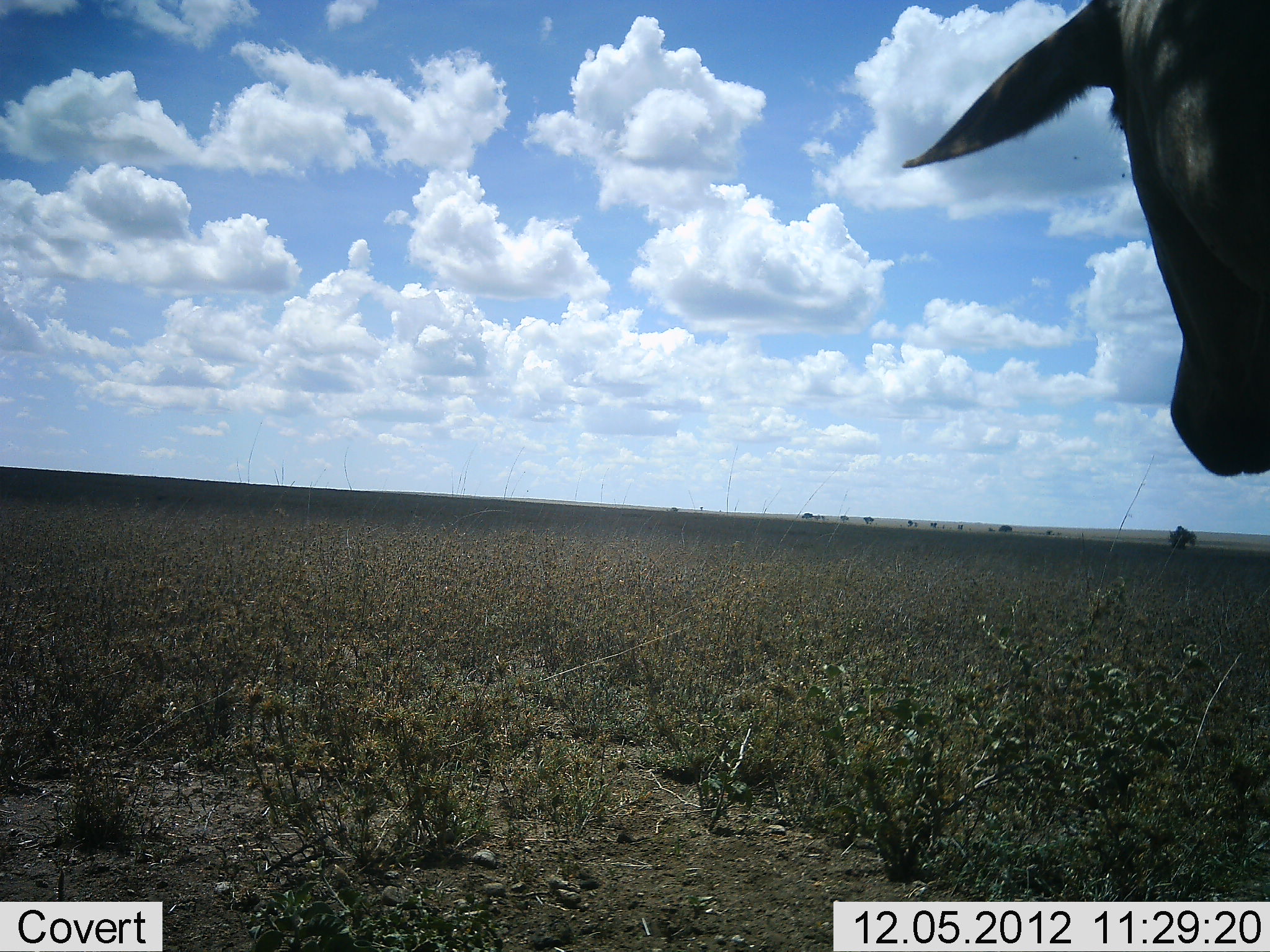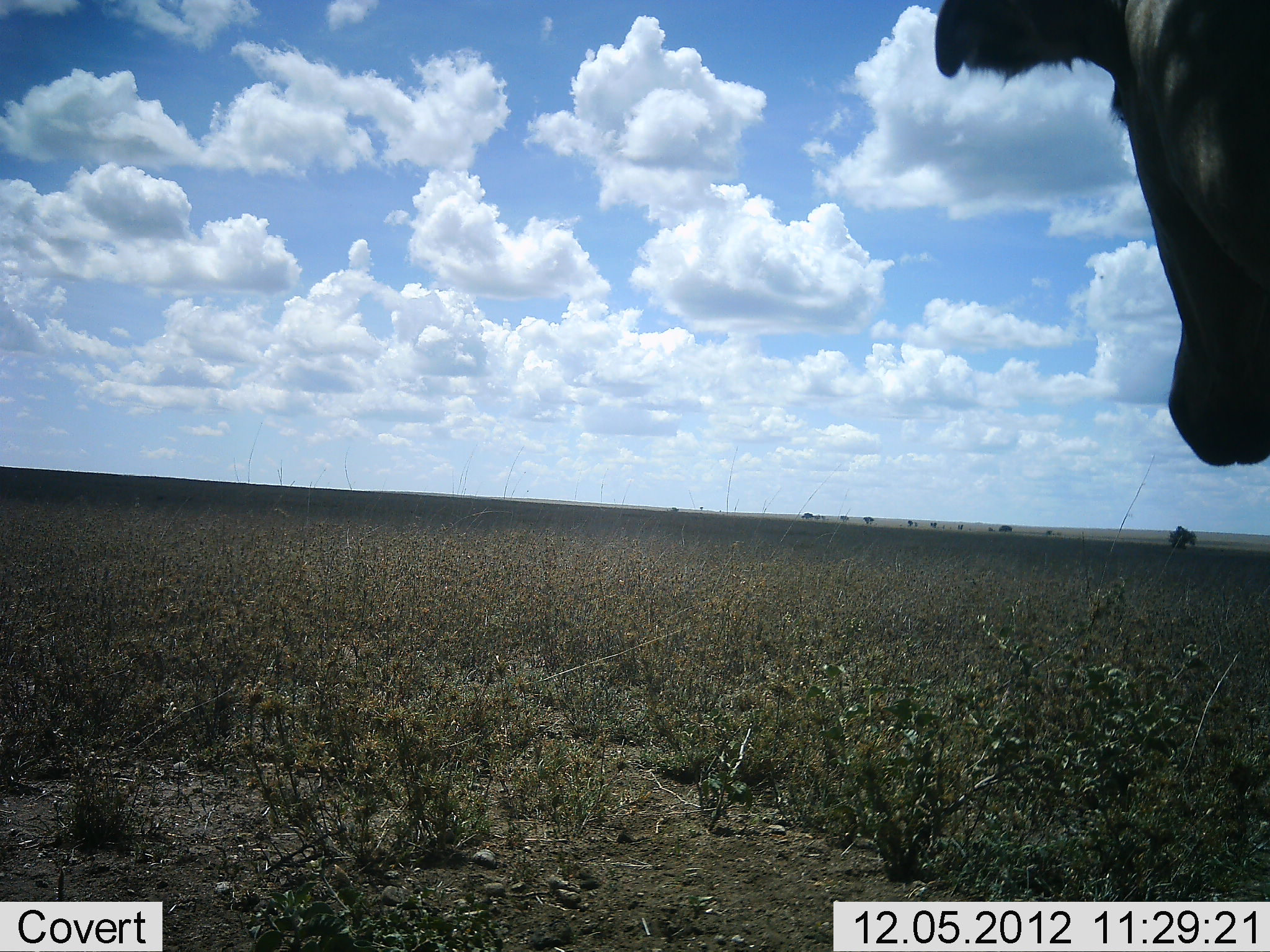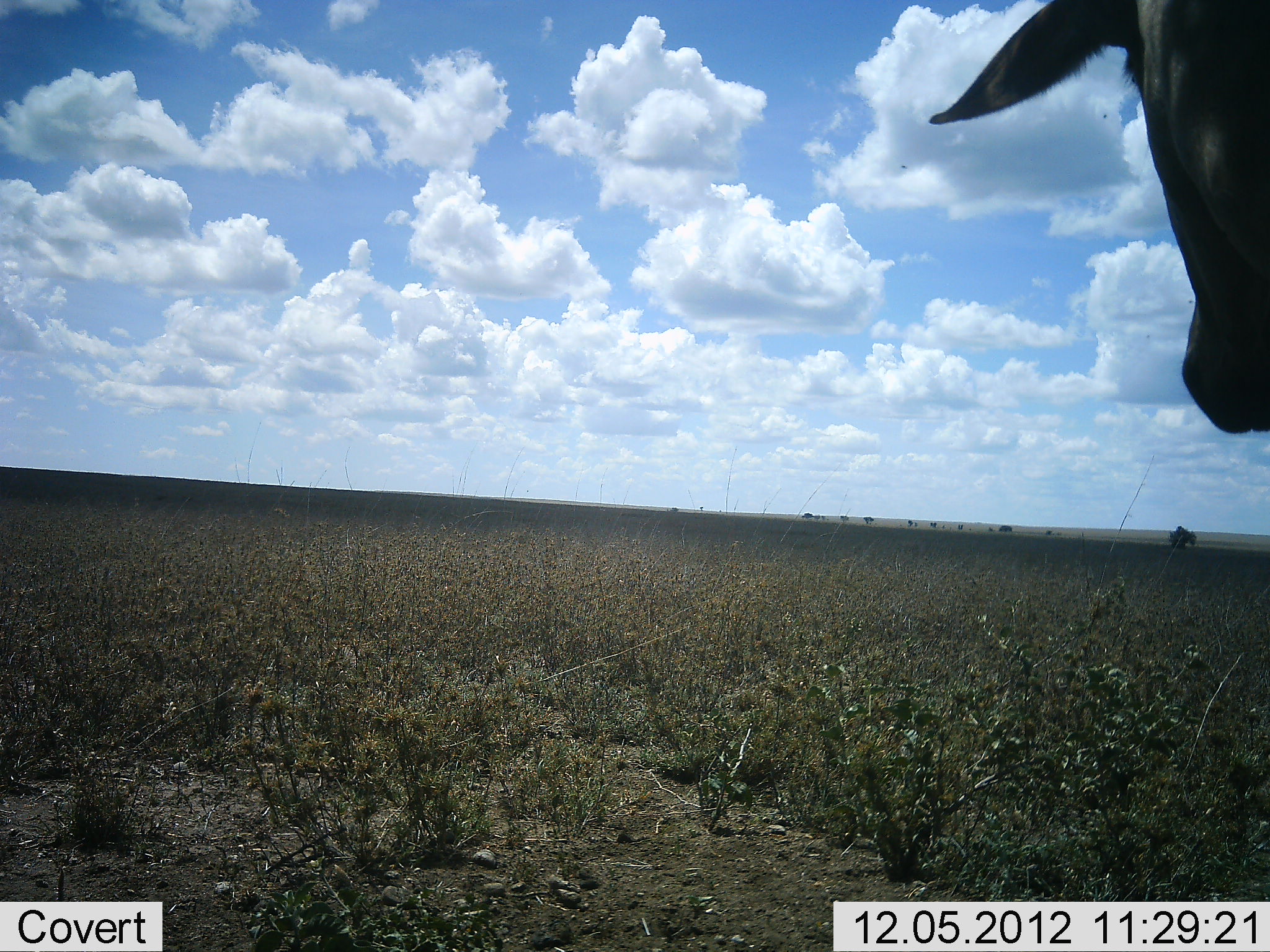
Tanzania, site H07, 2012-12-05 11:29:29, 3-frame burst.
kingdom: Animalia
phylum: Chordata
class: Mammalia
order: Artiodactyla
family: Bovidae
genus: Connochaetes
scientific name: Connochaetes taurinus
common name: blue wildebeest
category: wildebeest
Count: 1.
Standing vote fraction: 100%.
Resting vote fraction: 0%.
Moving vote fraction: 0%.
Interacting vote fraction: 0%.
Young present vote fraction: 0%.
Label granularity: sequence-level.